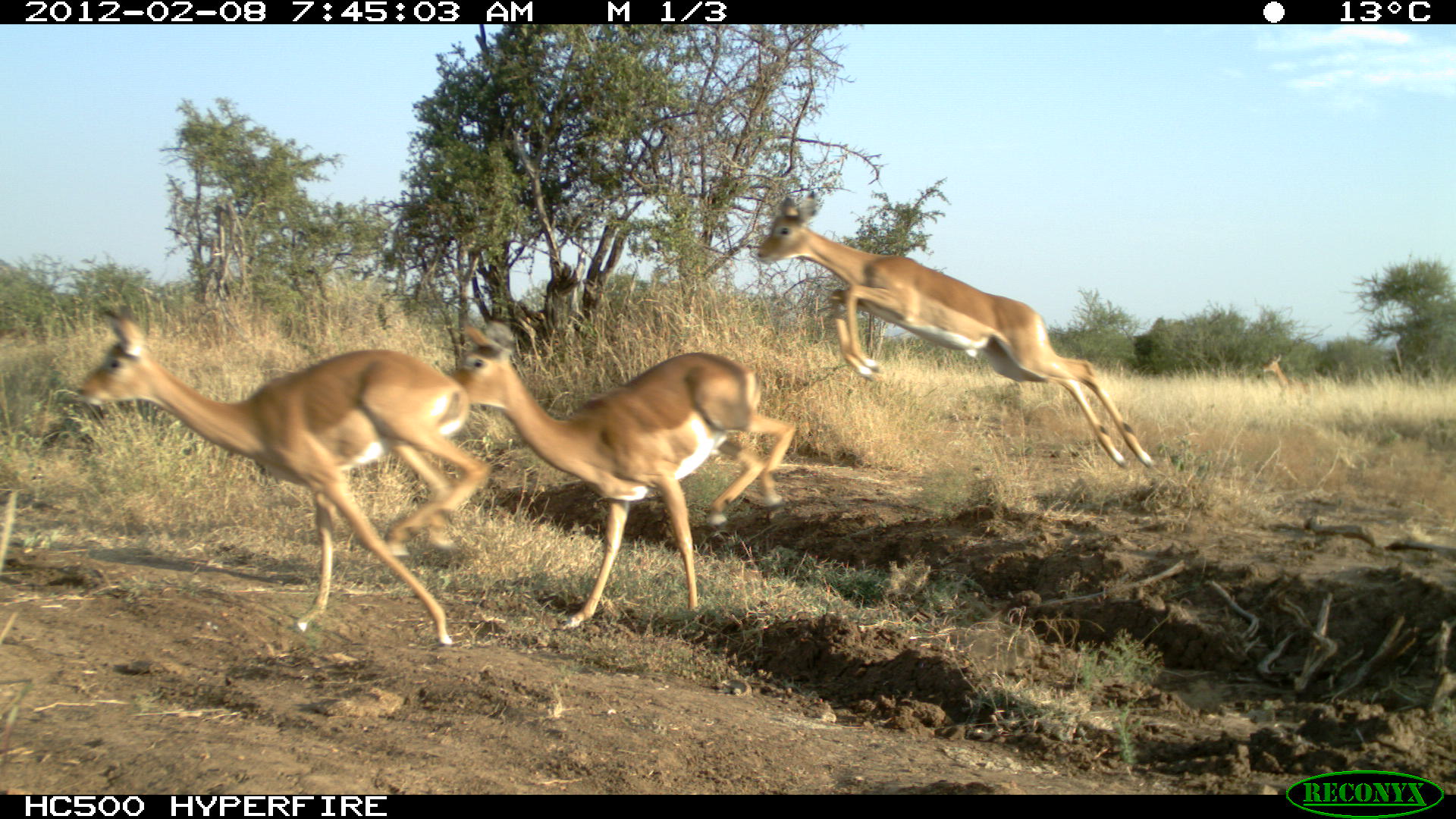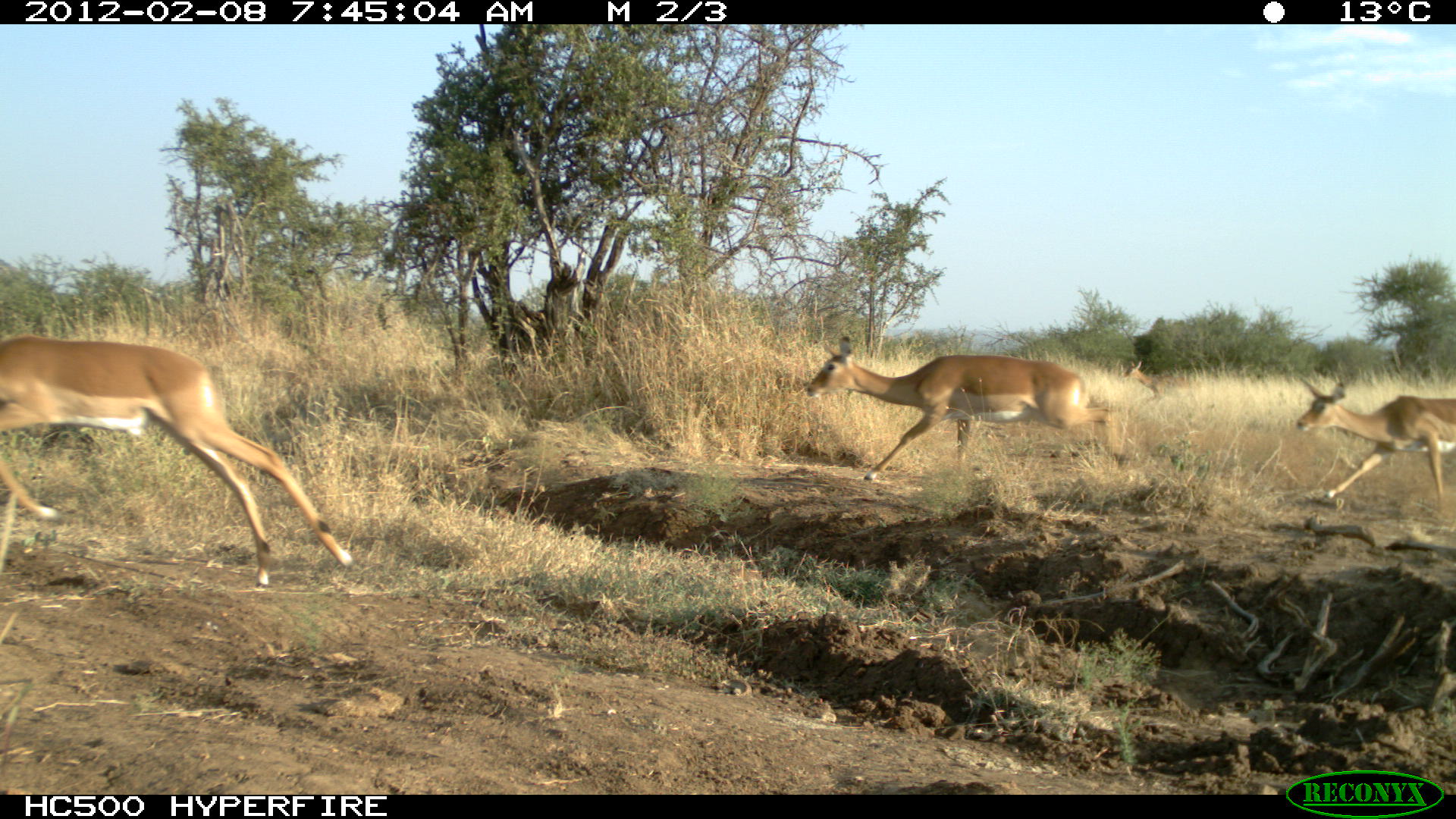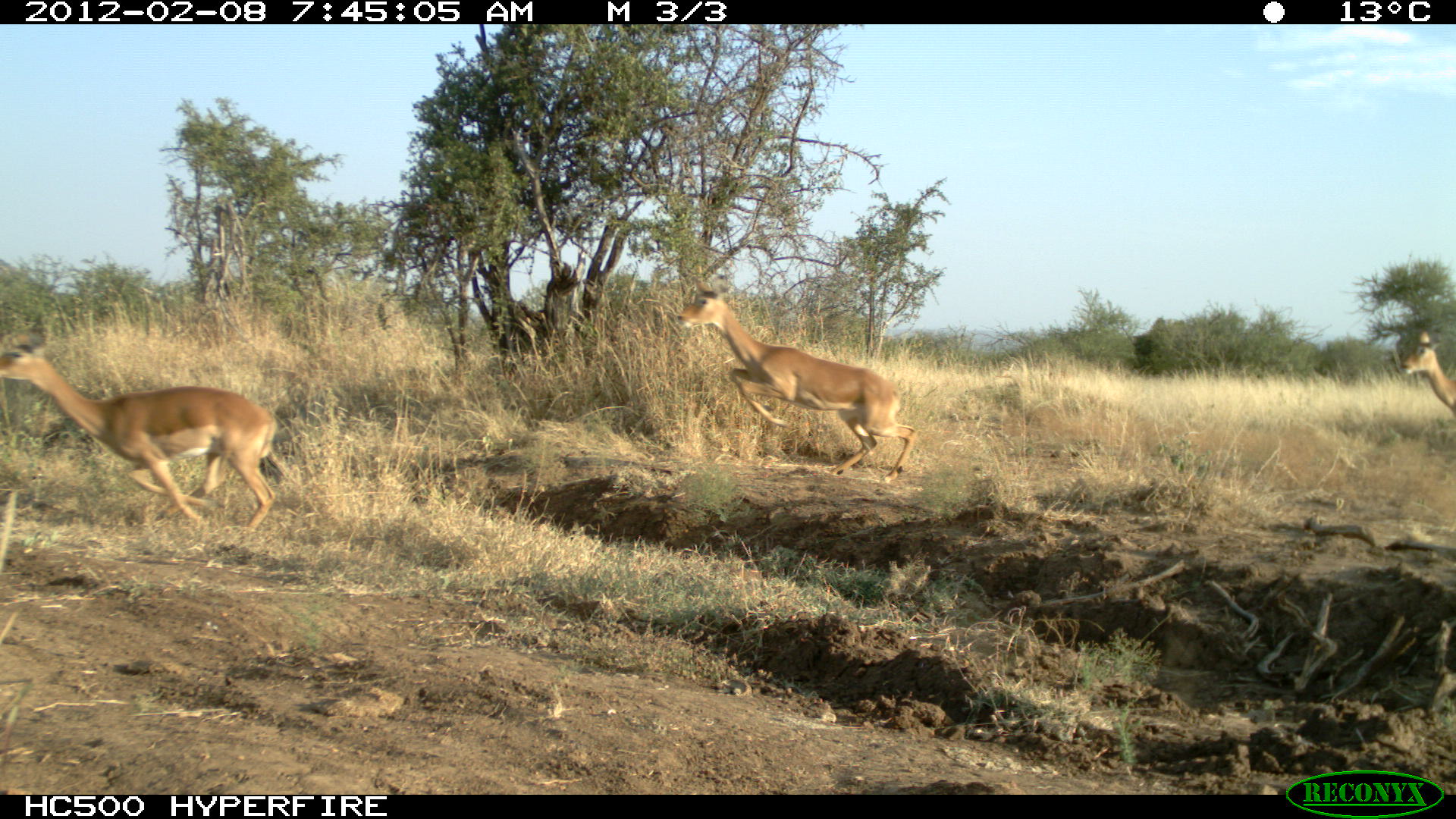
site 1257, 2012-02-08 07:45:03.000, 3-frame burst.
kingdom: Animalia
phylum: Chordata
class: Mammalia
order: Artiodactyla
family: Bovidae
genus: Aepyceros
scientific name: Aepyceros melampus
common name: impala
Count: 4.